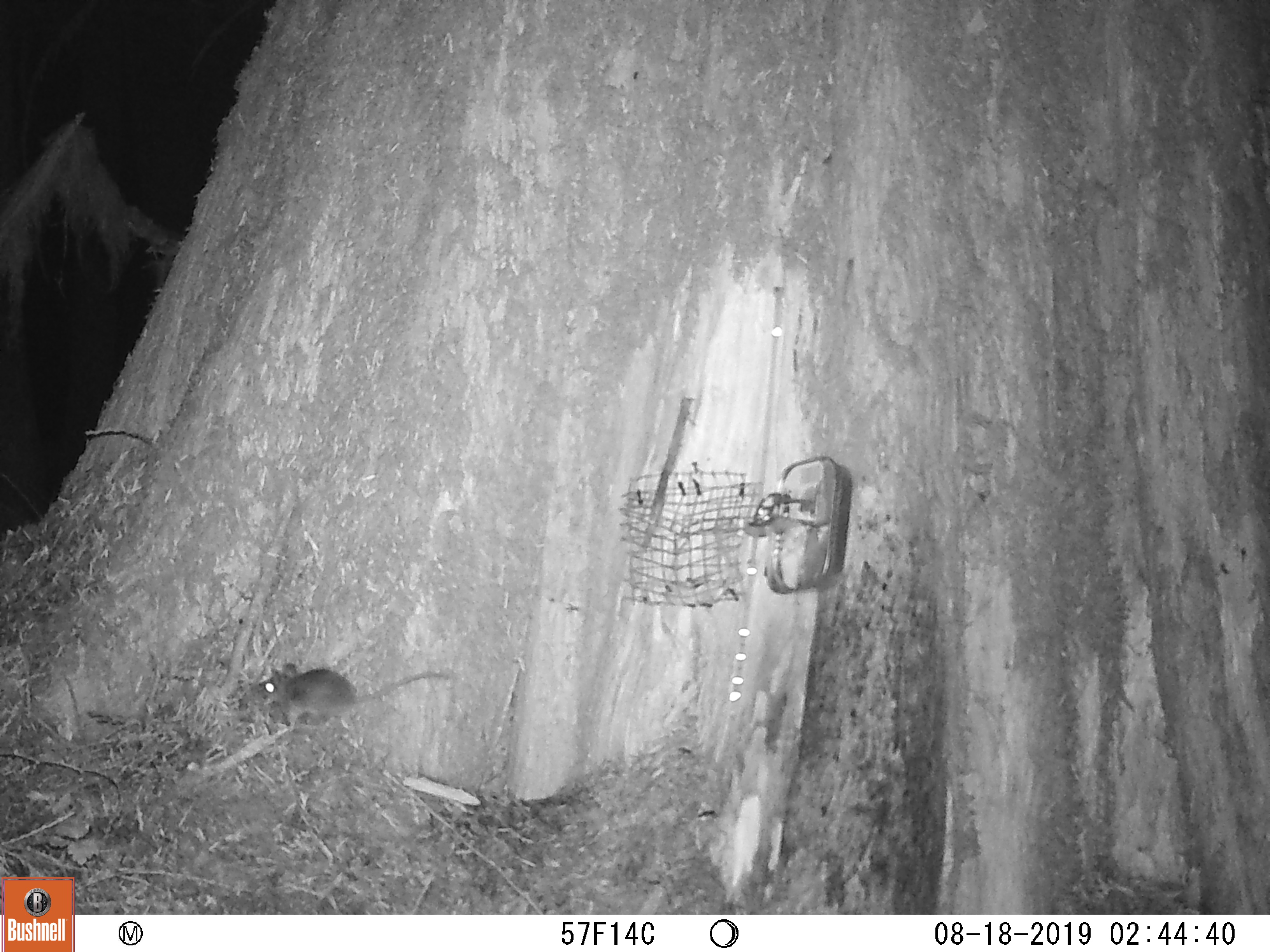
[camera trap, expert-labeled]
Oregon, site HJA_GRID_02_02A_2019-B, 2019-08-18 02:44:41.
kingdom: Animalia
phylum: Chordata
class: Mammalia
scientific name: Mammalia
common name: small mammal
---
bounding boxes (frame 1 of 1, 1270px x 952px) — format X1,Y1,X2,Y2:
small mammal: 238,646,453,733